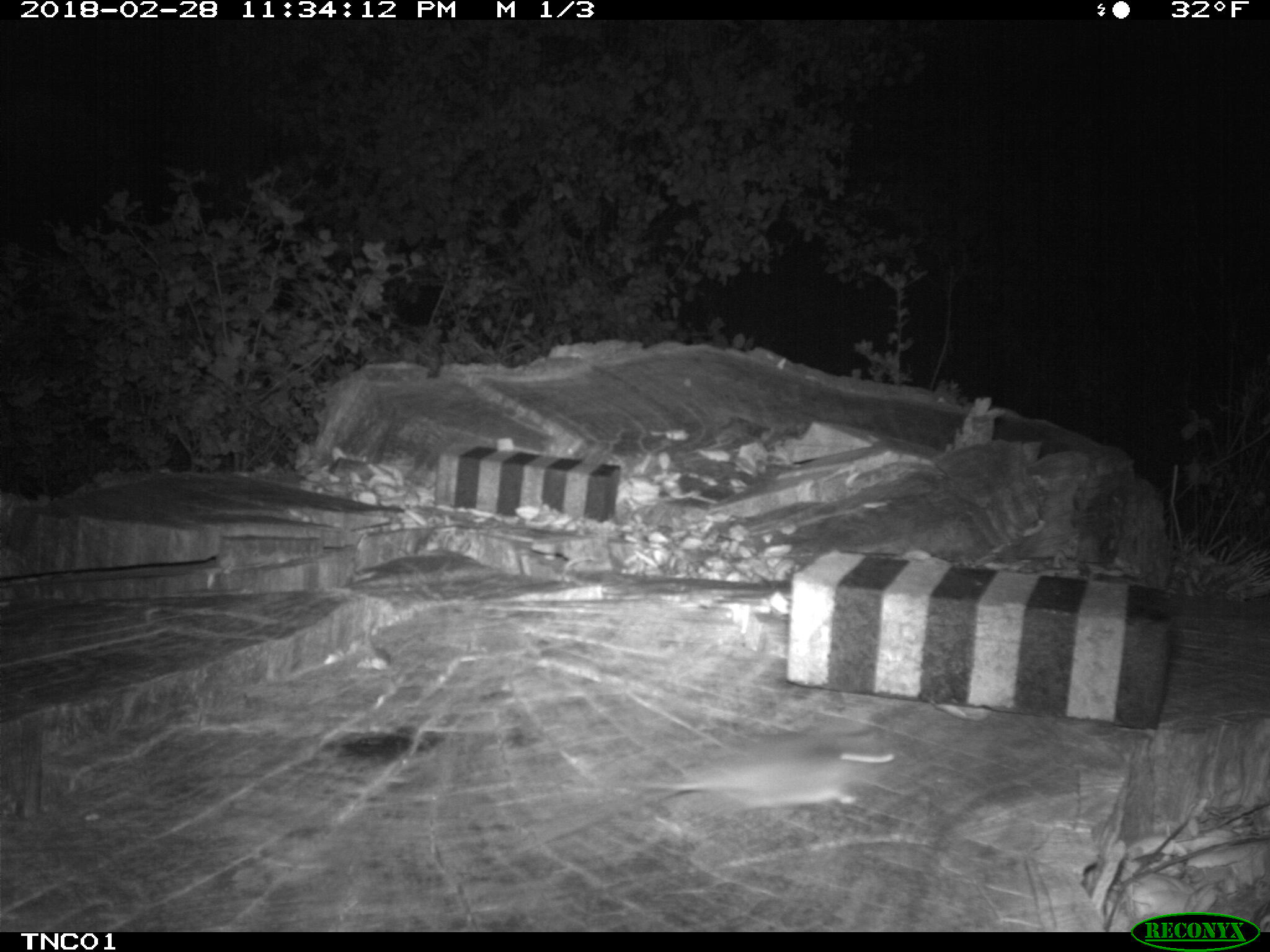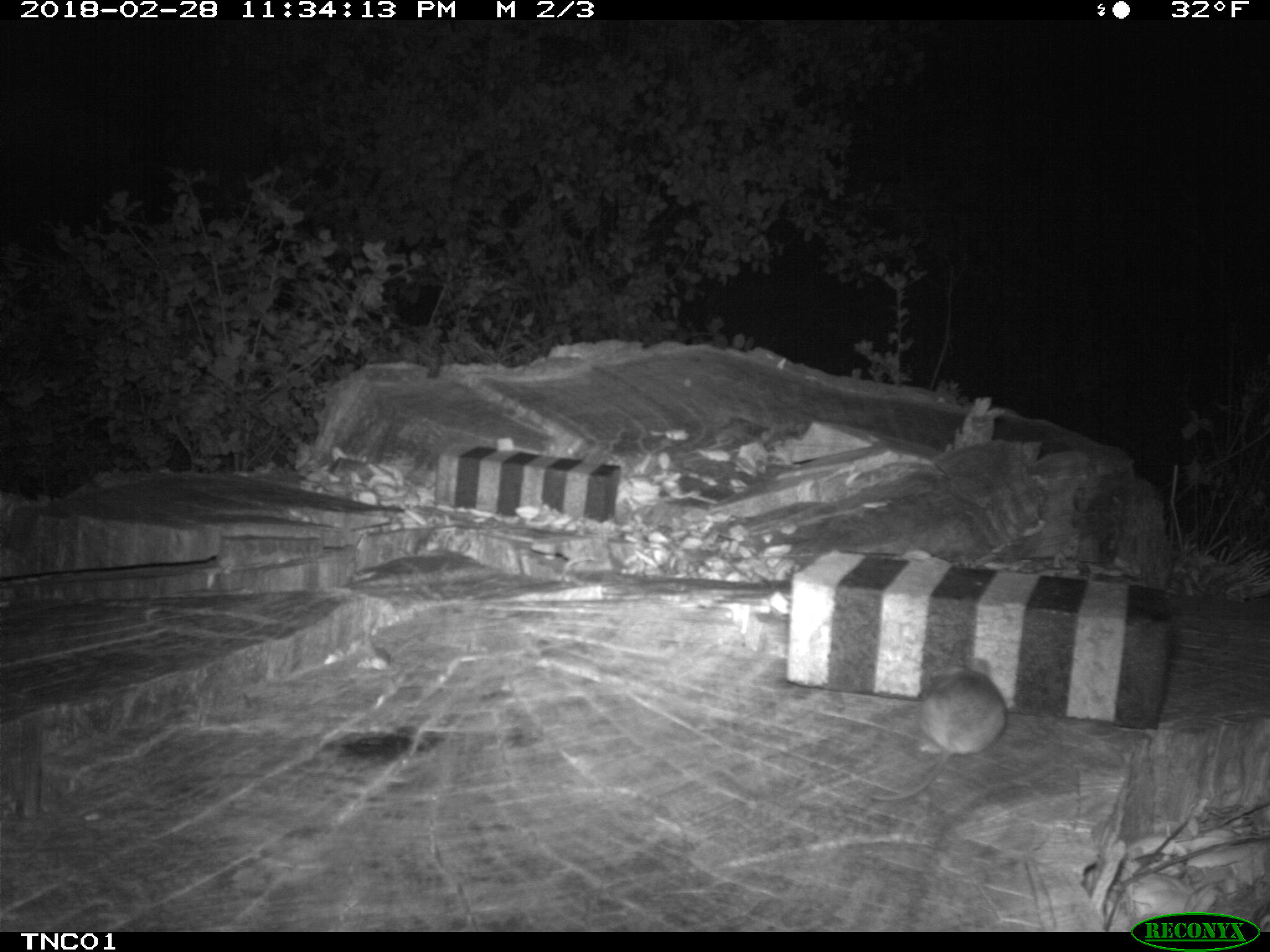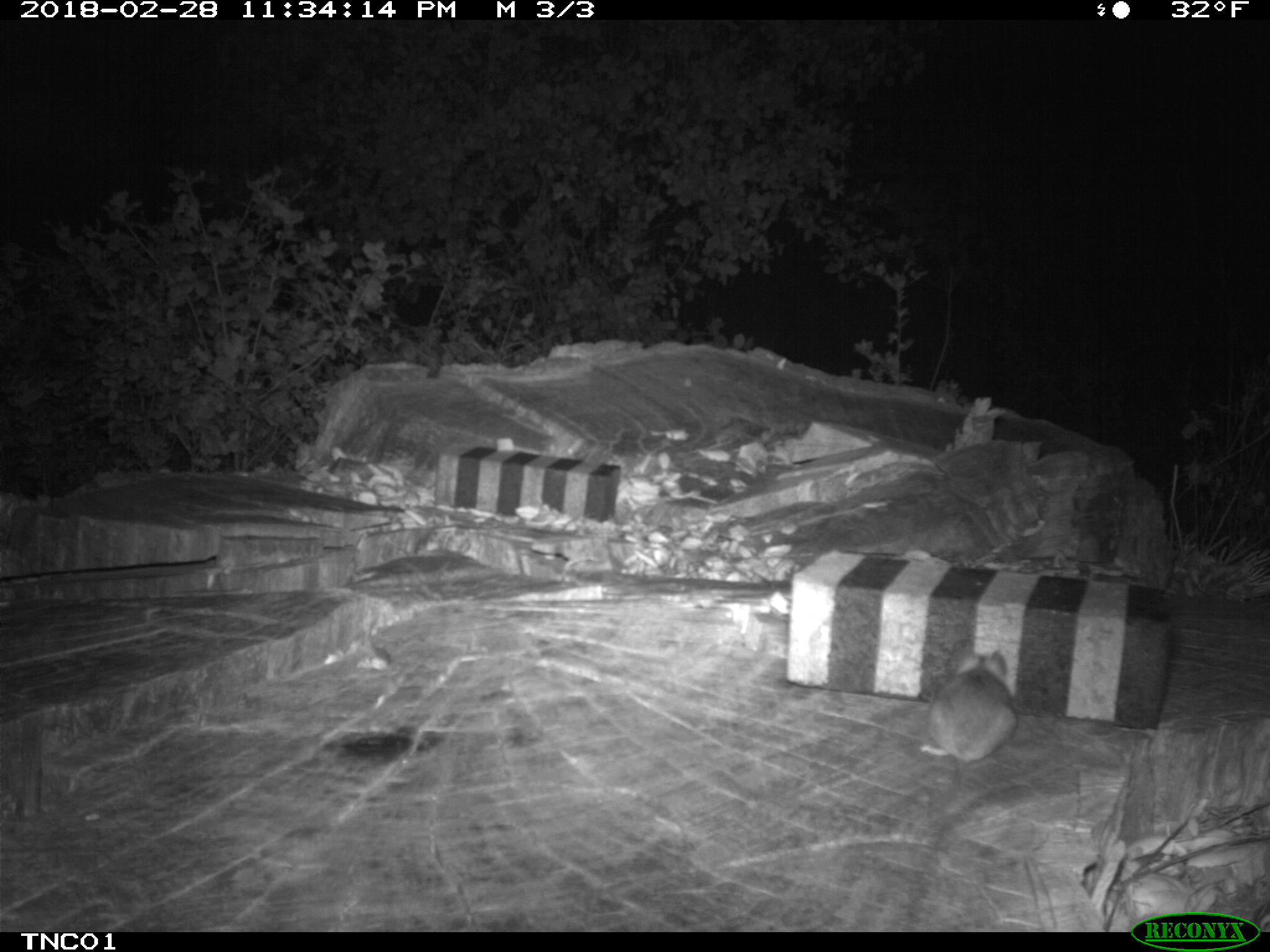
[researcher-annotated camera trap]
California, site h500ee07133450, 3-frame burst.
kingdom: Animalia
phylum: Chordata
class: Mammalia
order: Rodentia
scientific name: Rodentia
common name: rodent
Rodent (Rodentia).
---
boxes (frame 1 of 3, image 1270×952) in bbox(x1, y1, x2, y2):
rodent: bbox(621, 726, 897, 810)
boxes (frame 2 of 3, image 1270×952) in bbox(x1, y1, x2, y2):
rodent: bbox(870, 658, 1008, 802)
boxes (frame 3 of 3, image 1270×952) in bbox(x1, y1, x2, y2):
rodent: bbox(919, 635, 1018, 761)